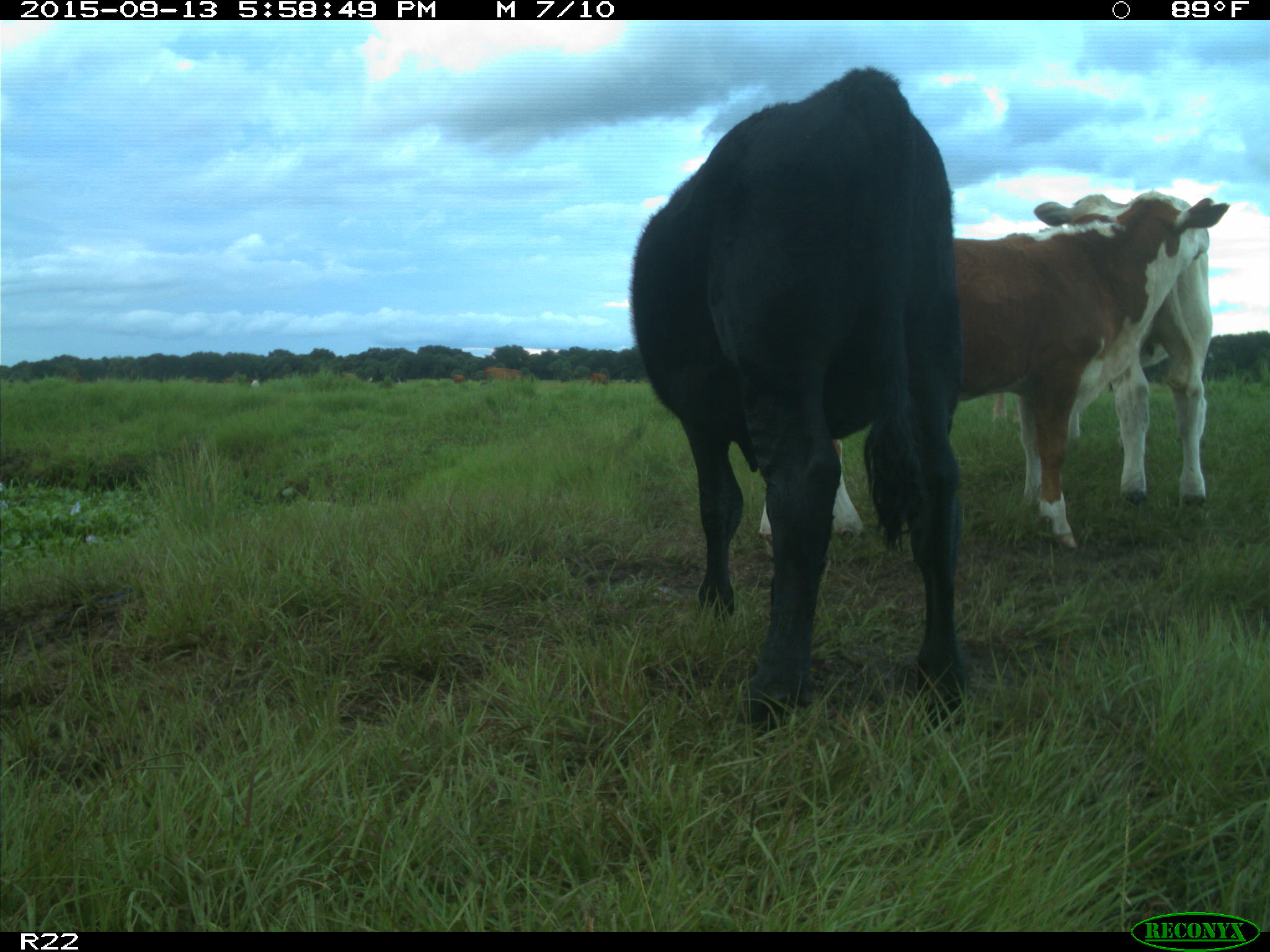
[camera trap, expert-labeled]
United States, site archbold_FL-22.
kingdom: Animalia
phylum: Chordata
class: Mammalia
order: Artiodactyla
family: Bovidae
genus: Bos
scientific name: Bos taurus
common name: domestic cow